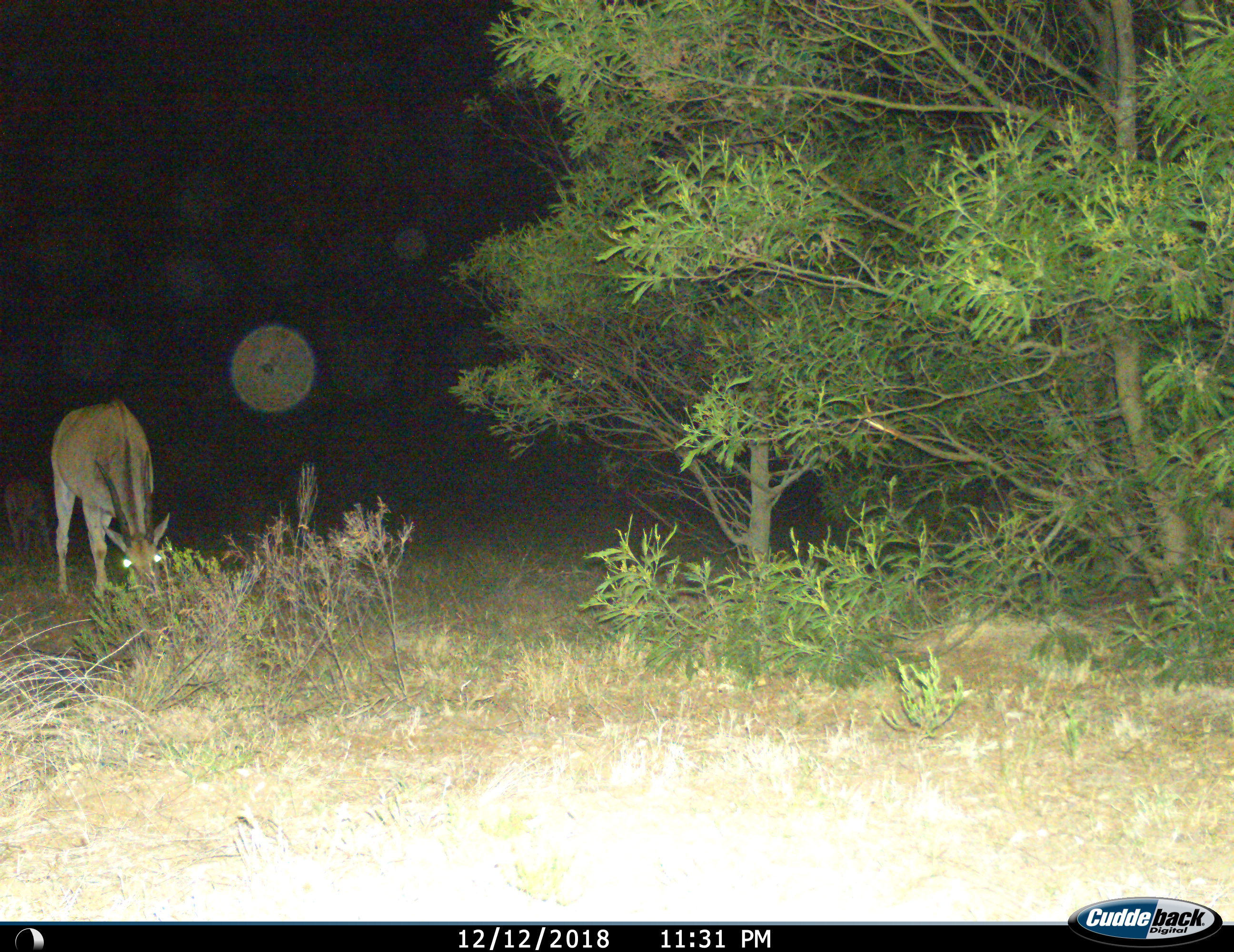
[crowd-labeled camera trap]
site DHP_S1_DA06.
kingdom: Animalia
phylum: Chordata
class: Mammalia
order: Artiodactyla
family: Bovidae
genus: Tragelaphus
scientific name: Tragelaphus oryx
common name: eland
Eland (Tragelaphus oryx), count 1. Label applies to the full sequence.